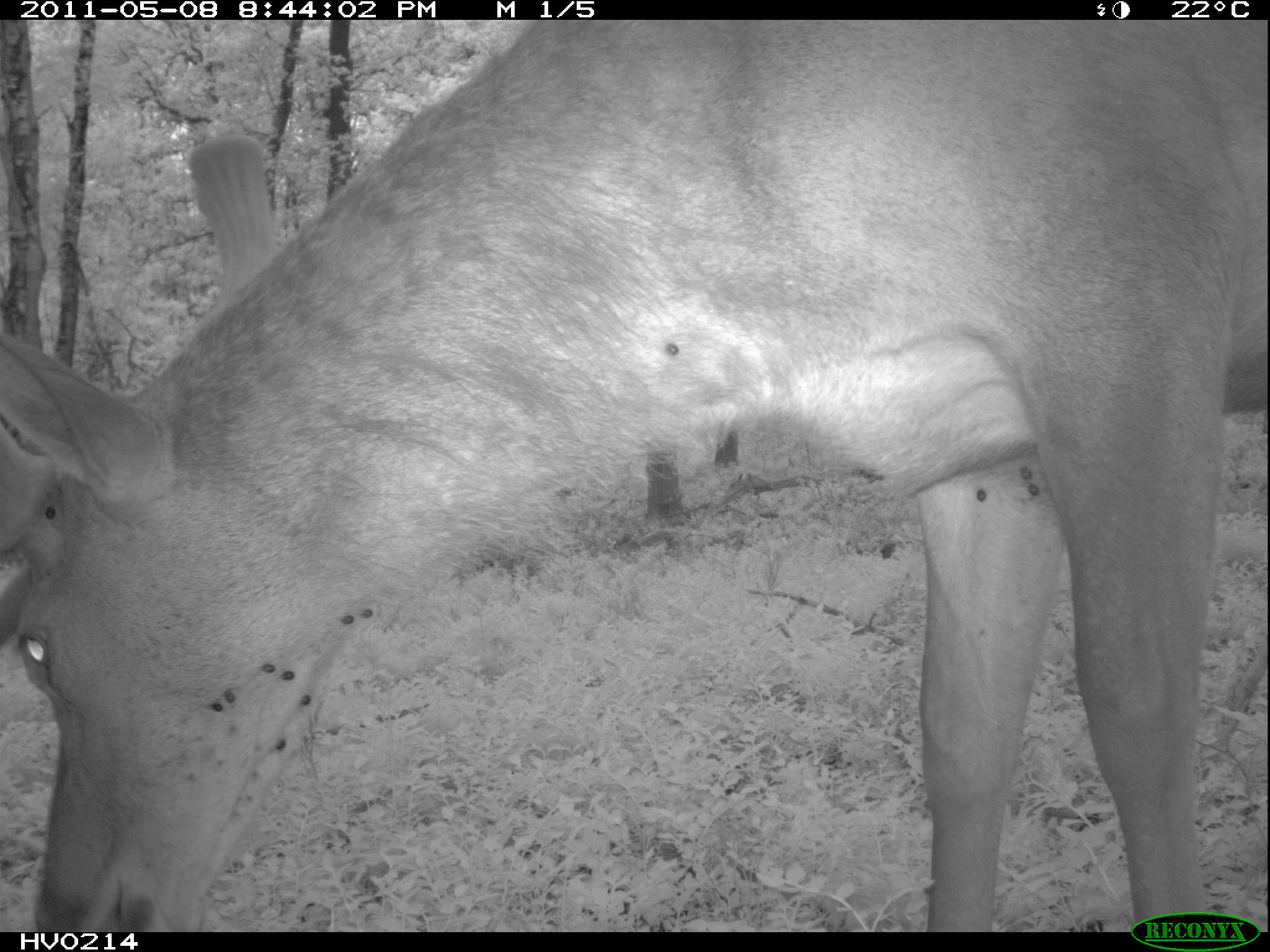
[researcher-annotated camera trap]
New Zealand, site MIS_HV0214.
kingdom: Animalia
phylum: Chordata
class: Mammalia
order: Artiodactyla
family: Cervidae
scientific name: Cervidae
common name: deer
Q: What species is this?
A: Deer (Cervidae).